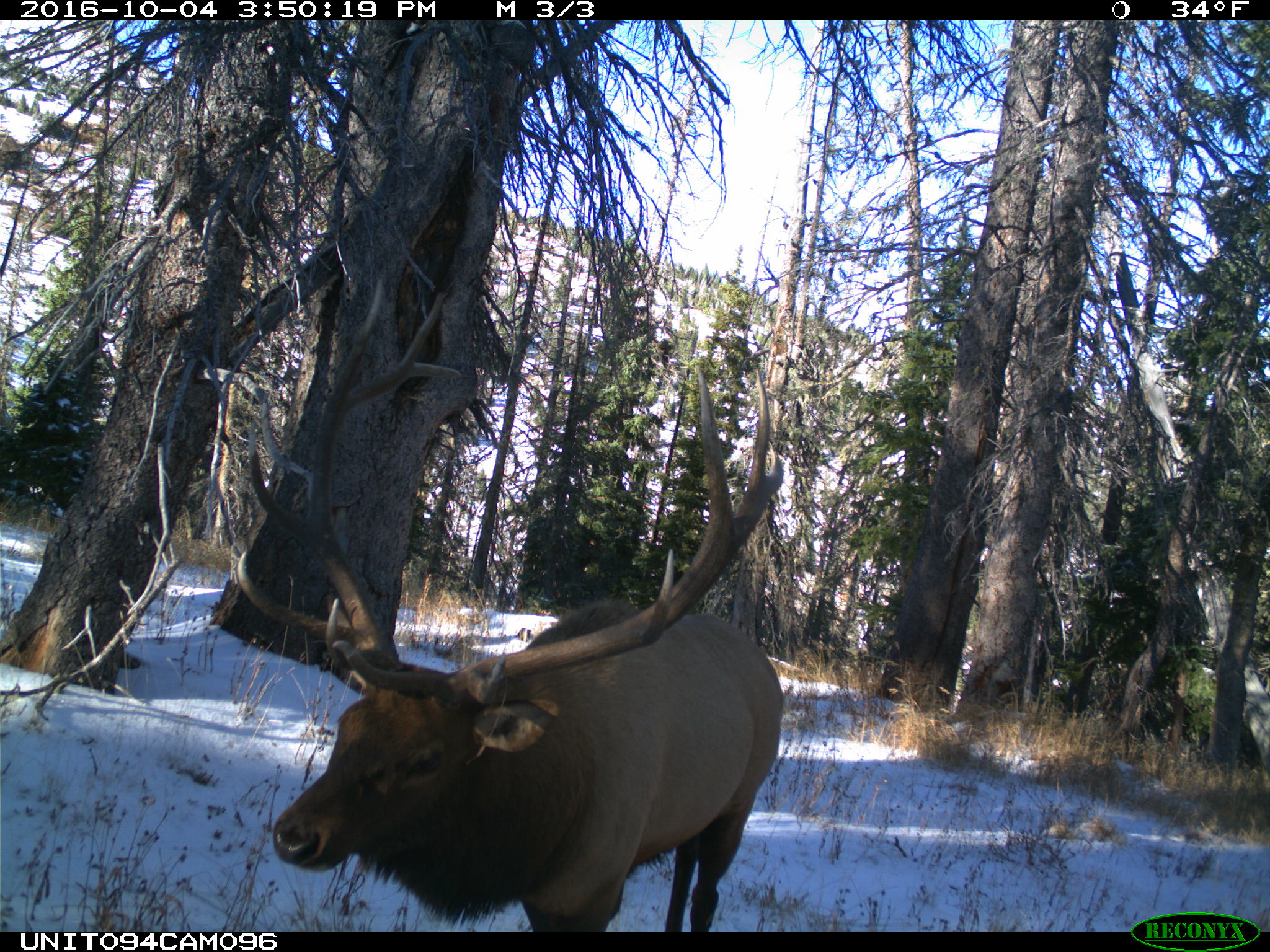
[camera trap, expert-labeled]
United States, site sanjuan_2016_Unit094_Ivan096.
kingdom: Animalia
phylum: Chordata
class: Mammalia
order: Artiodactyla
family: Cervidae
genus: Cervus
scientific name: Cervus elaphus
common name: red deer